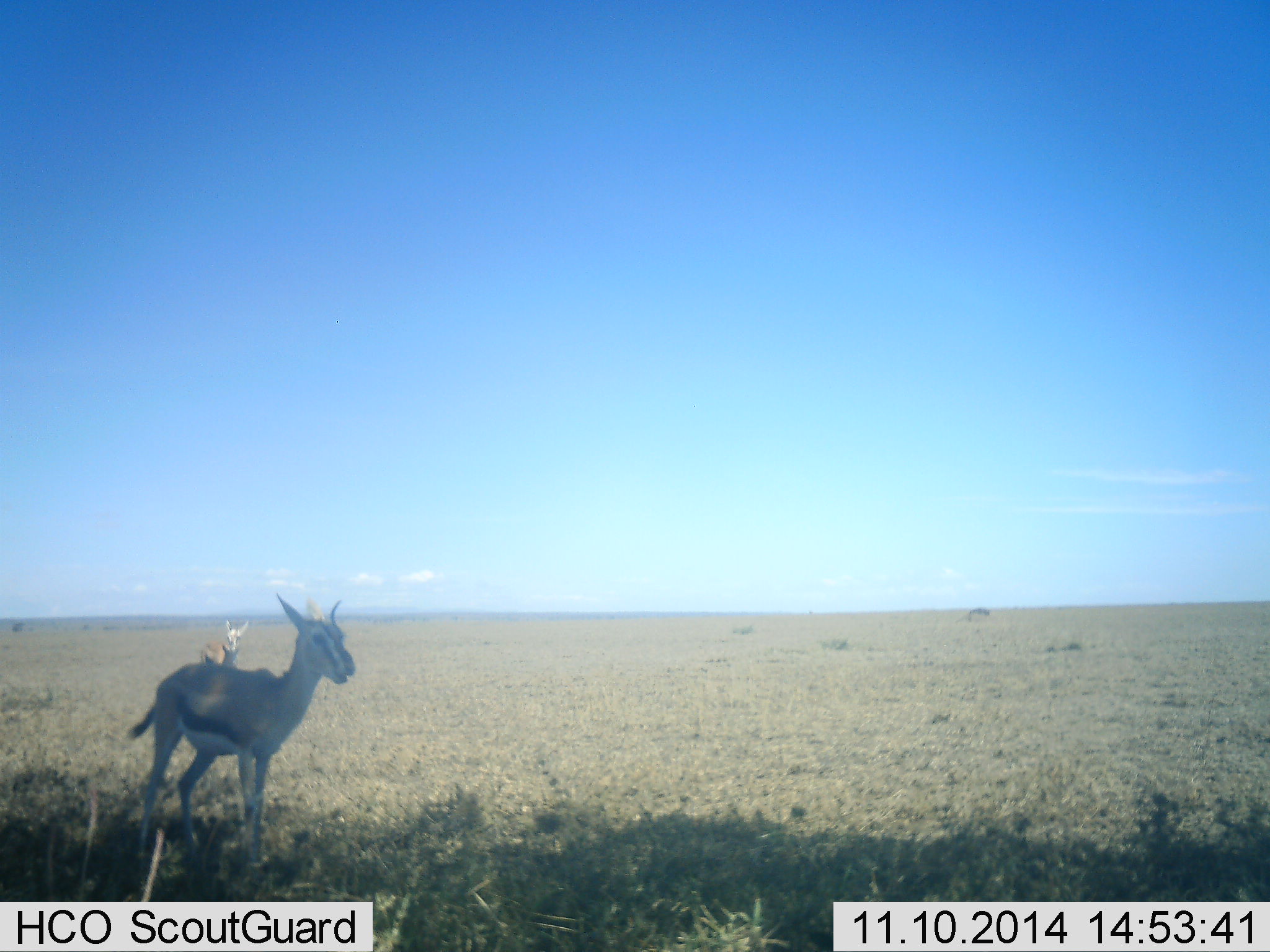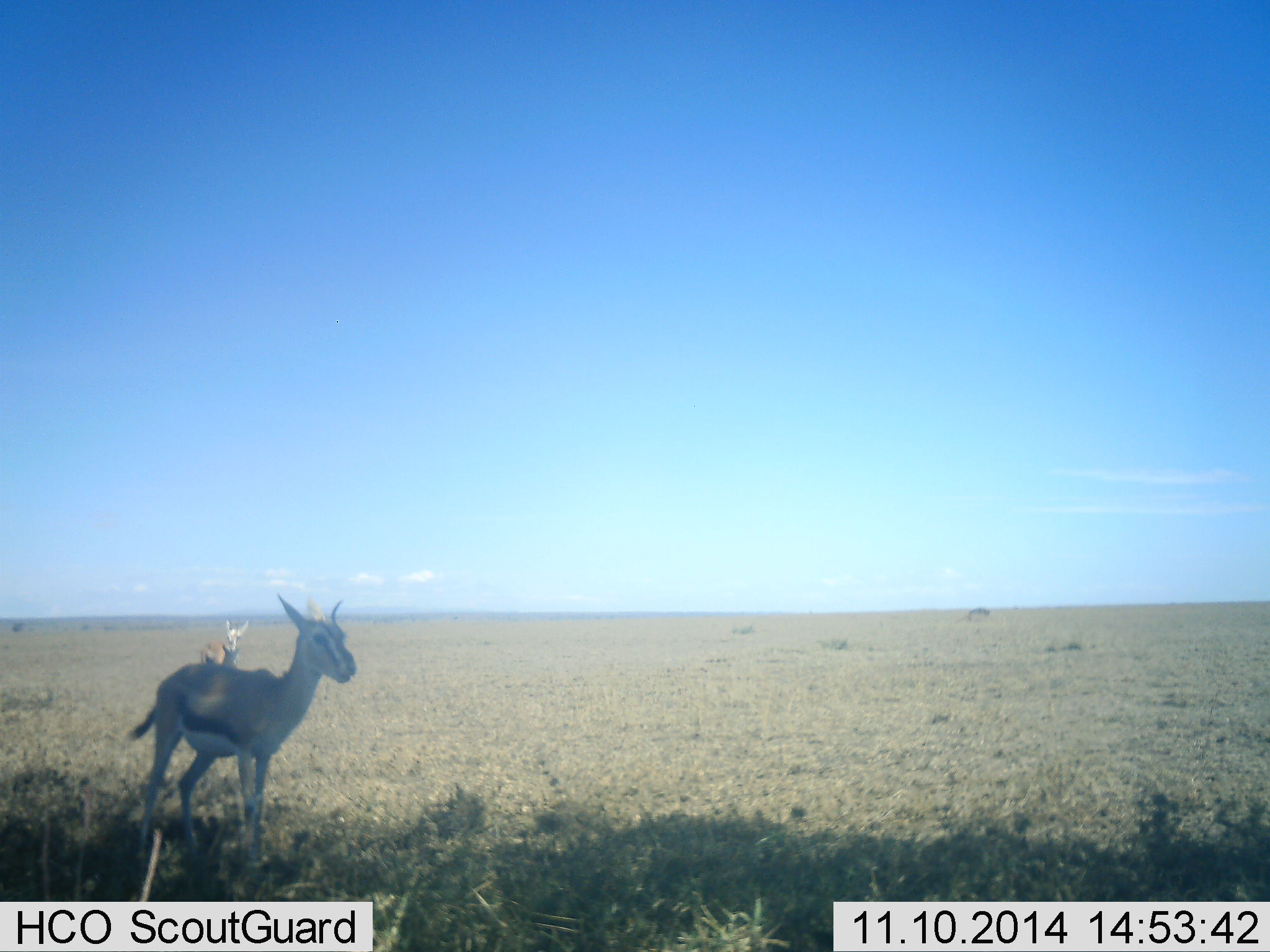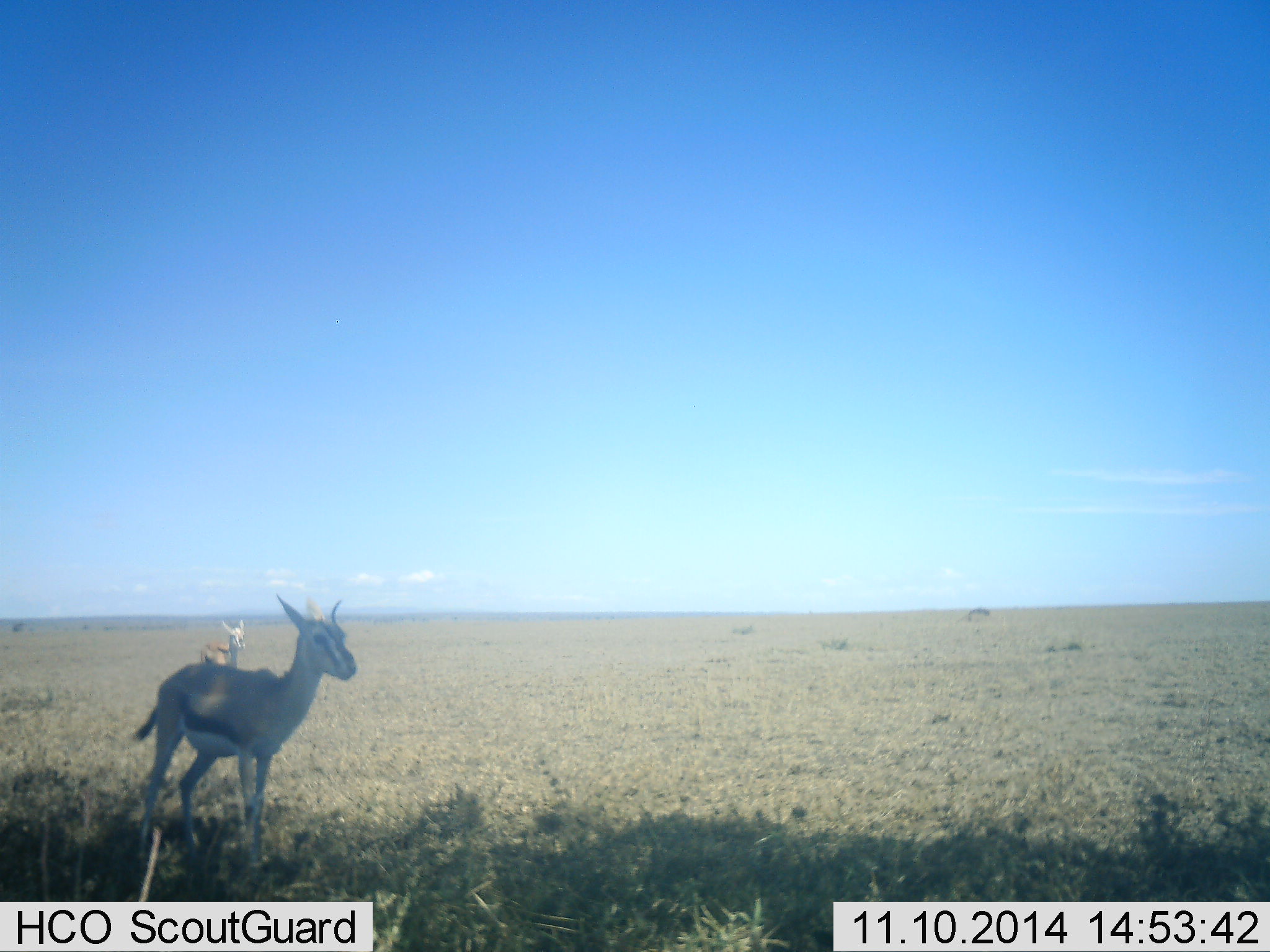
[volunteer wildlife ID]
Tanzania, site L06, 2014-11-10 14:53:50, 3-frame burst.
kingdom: Animalia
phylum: Chordata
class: Mammalia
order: Artiodactyla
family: Bovidae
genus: Eudorcas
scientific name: Eudorcas thomsonii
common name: thomson's gazelle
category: gazellethomsons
Gazellethomsons (thomson's gazelle) (Eudorcas thomsonii), count 2. Behavior (volunteer vote fractions): standing 90%, resting 0%, moving 10%, interacting 0%. Young present (vote fraction): 10%. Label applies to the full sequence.